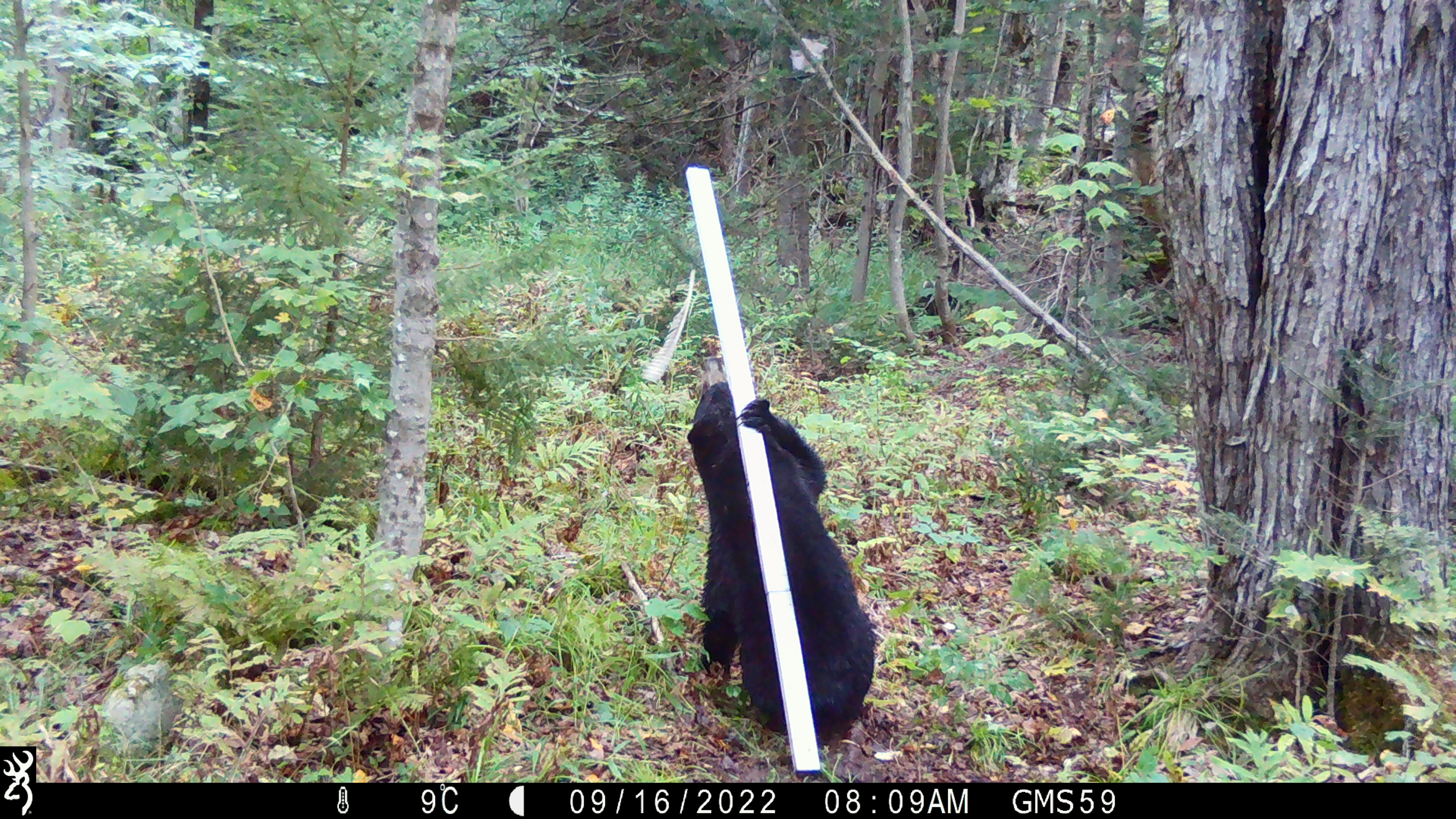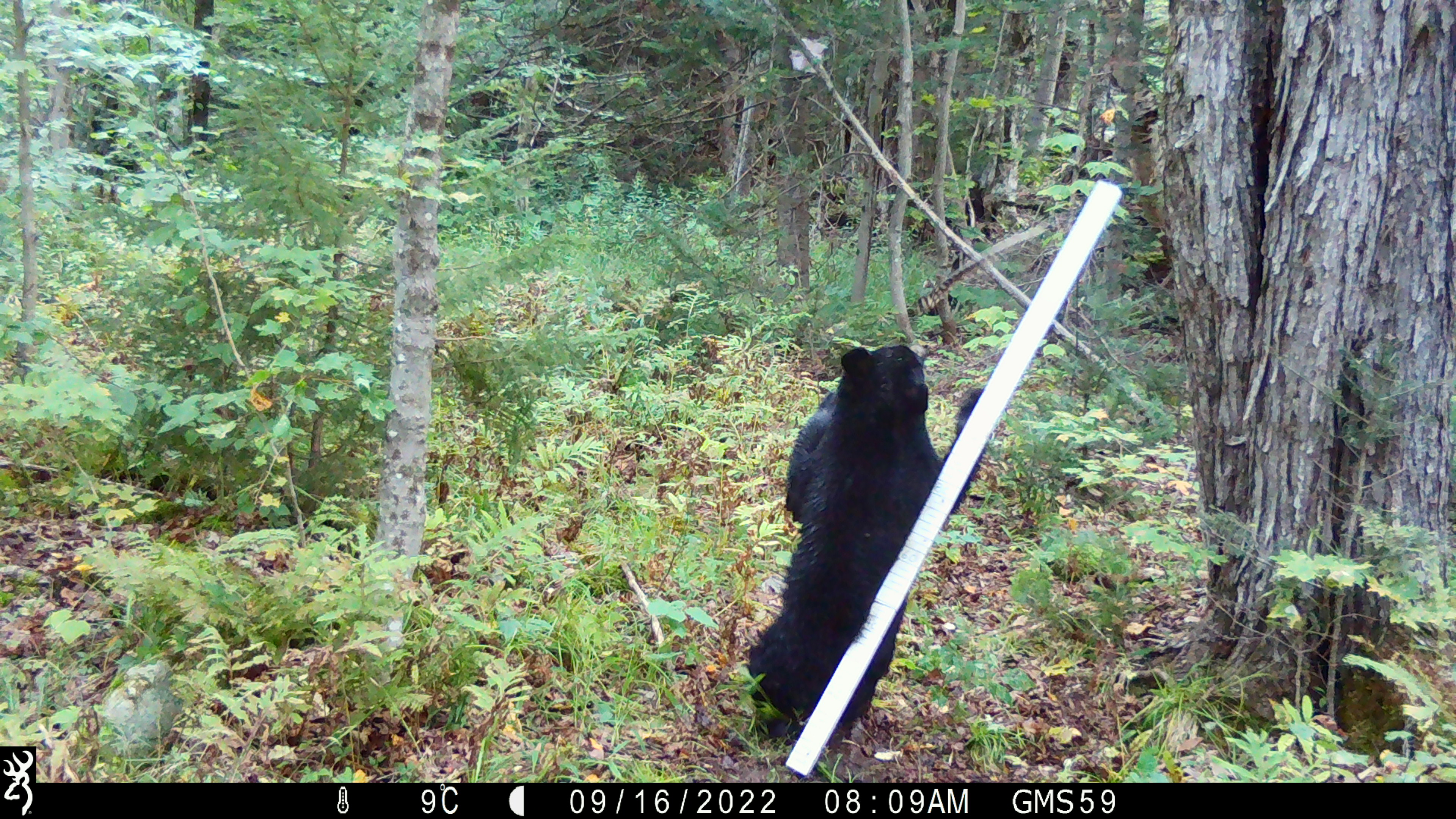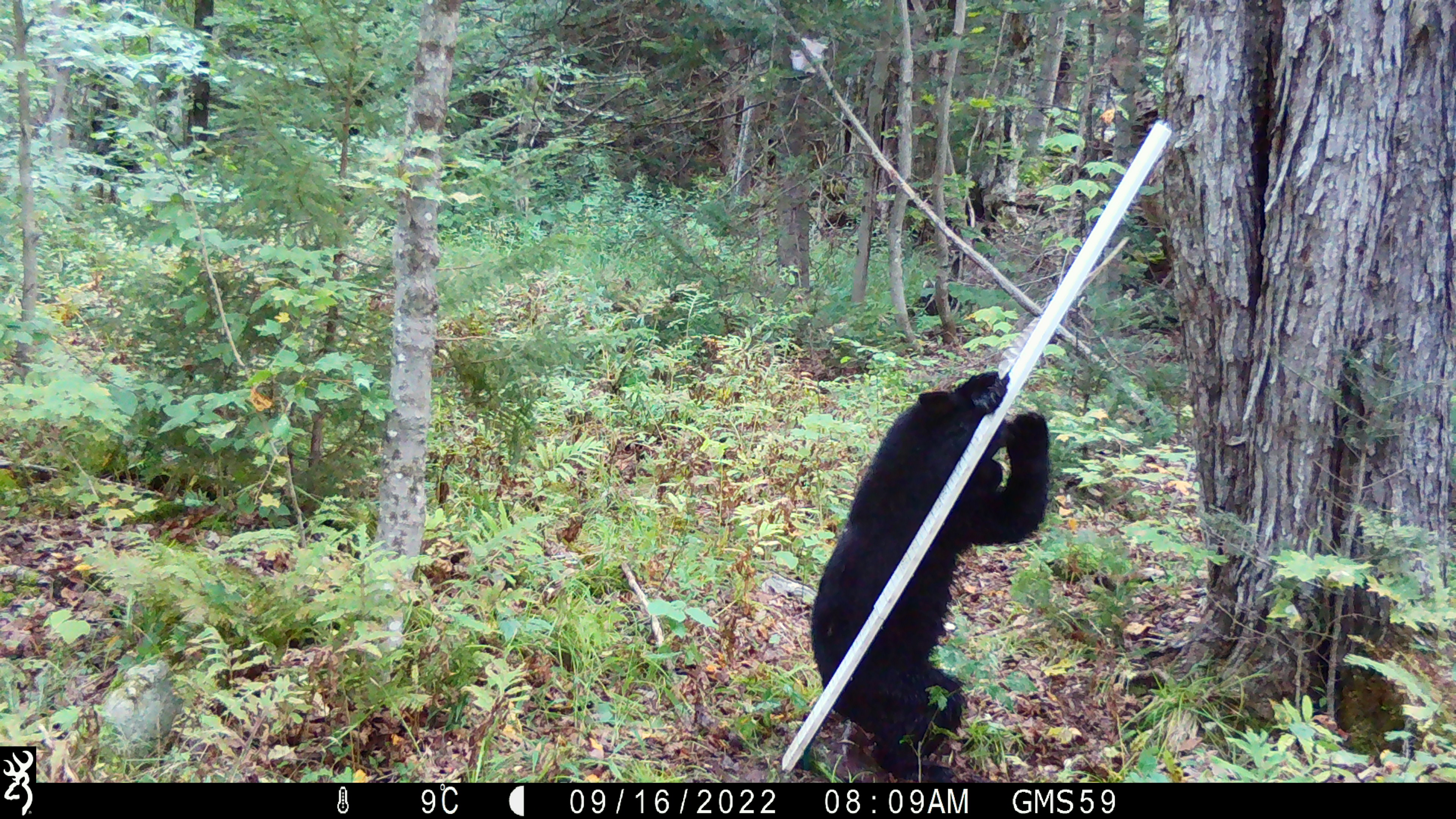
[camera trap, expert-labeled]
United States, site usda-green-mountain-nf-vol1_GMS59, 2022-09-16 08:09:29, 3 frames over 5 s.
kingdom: Animalia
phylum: Chordata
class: Mammalia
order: Carnivora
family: Ursidae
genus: Ursus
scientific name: Ursus americanus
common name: black bear